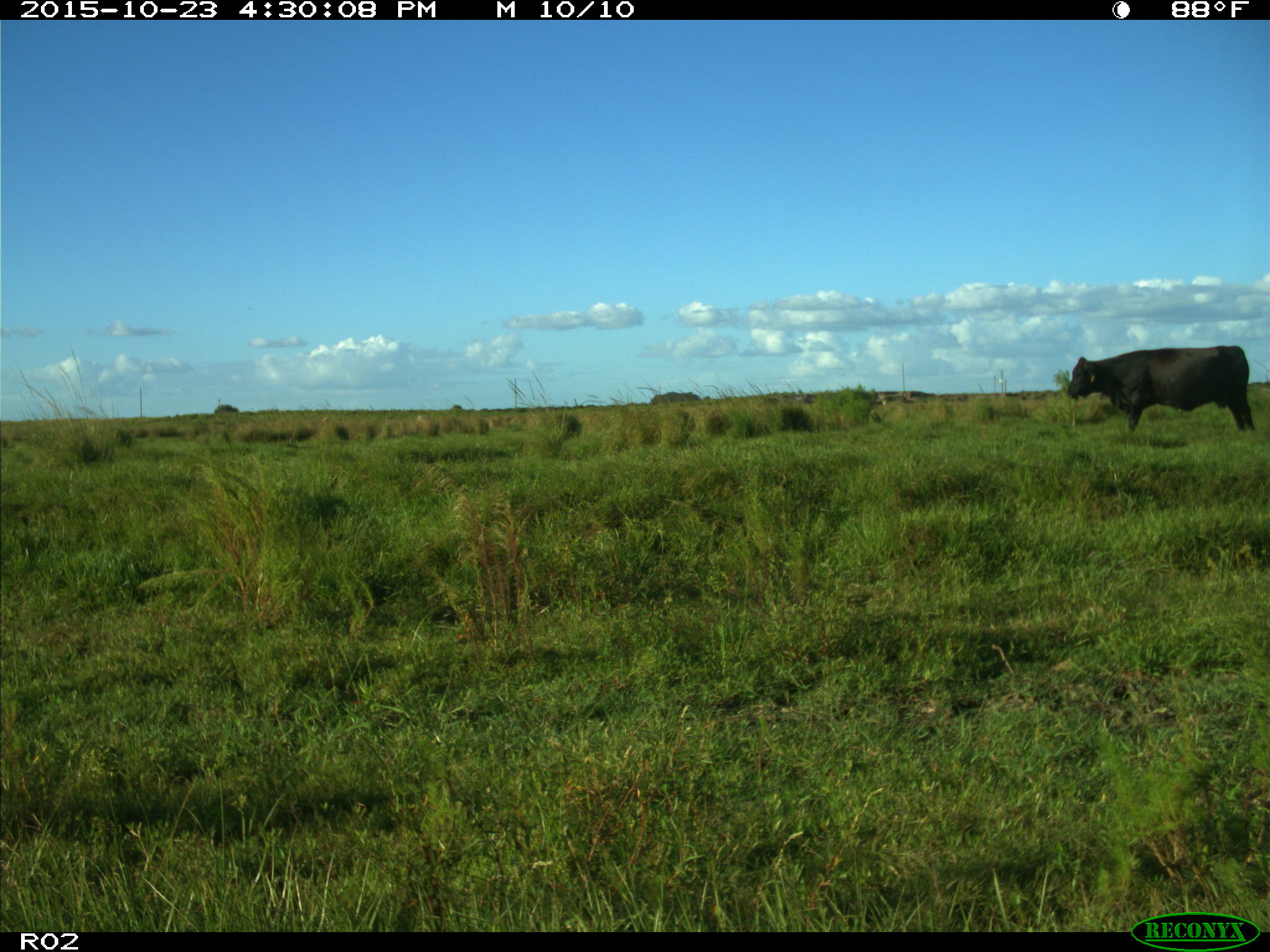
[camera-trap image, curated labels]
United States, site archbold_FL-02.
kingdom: Animalia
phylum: Chordata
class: Mammalia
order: Artiodactyla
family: Bovidae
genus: Bos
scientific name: Bos taurus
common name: domestic cow